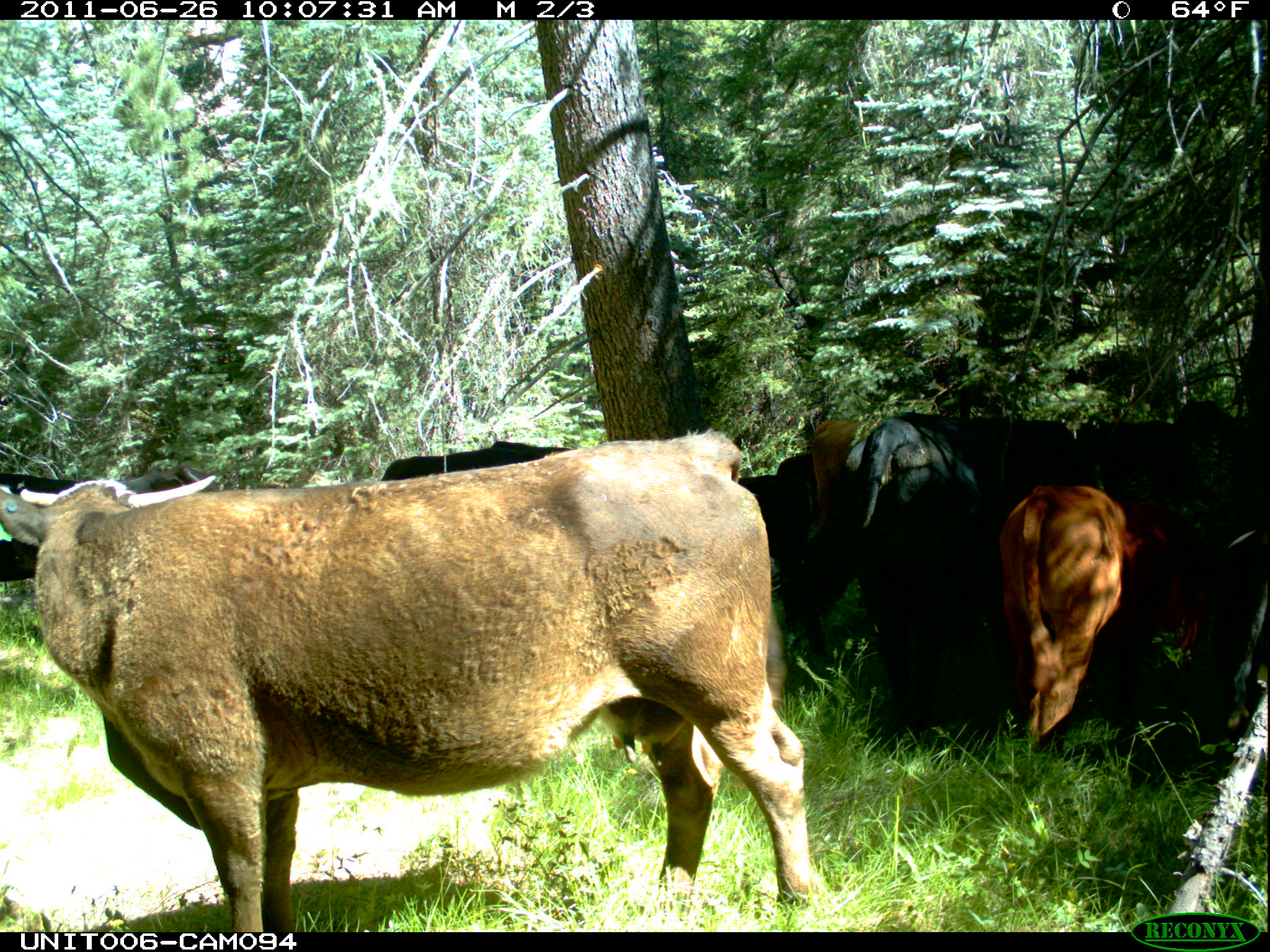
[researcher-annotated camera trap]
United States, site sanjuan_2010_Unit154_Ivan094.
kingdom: Animalia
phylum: Chordata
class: Mammalia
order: Artiodactyla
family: Bovidae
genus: Bos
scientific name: Bos taurus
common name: domestic cow